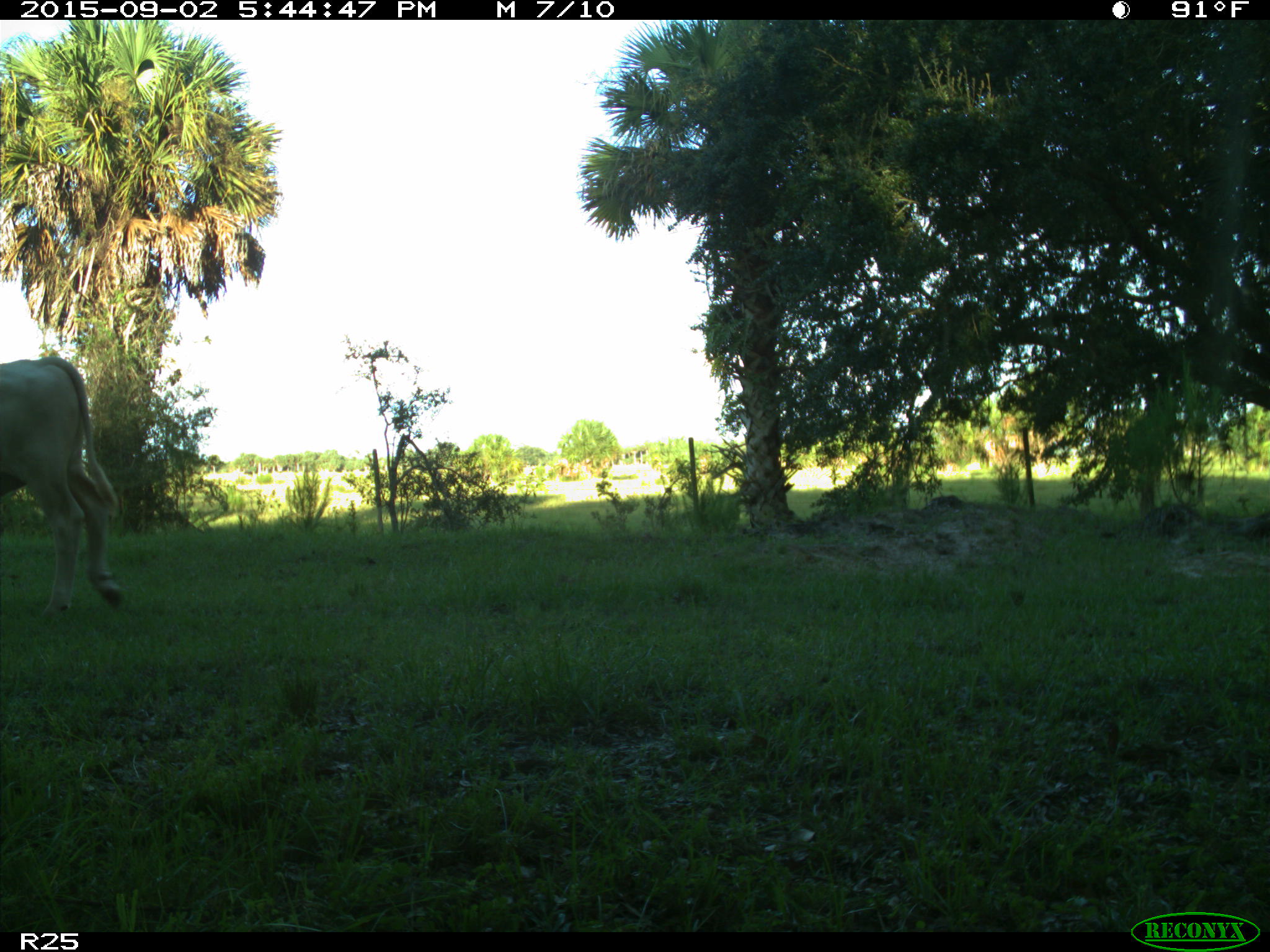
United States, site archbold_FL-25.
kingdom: Animalia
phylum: Chordata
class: Mammalia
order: Artiodactyla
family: Bovidae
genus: Bos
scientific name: Bos taurus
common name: domestic cow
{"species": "Bos taurus (domestic cow)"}